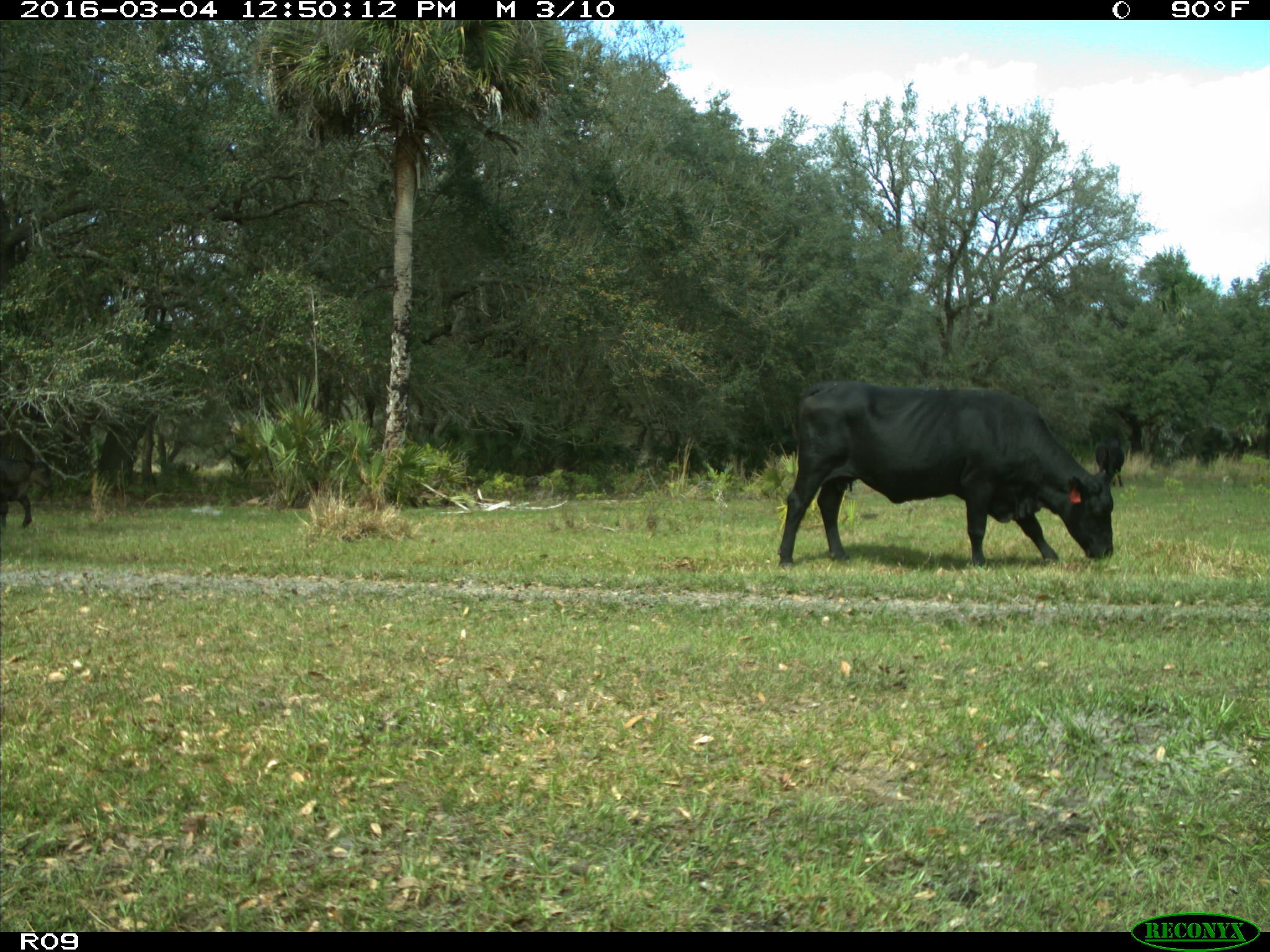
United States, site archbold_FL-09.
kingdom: Animalia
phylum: Chordata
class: Mammalia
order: Artiodactyla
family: Bovidae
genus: Bos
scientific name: Bos taurus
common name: domestic cow